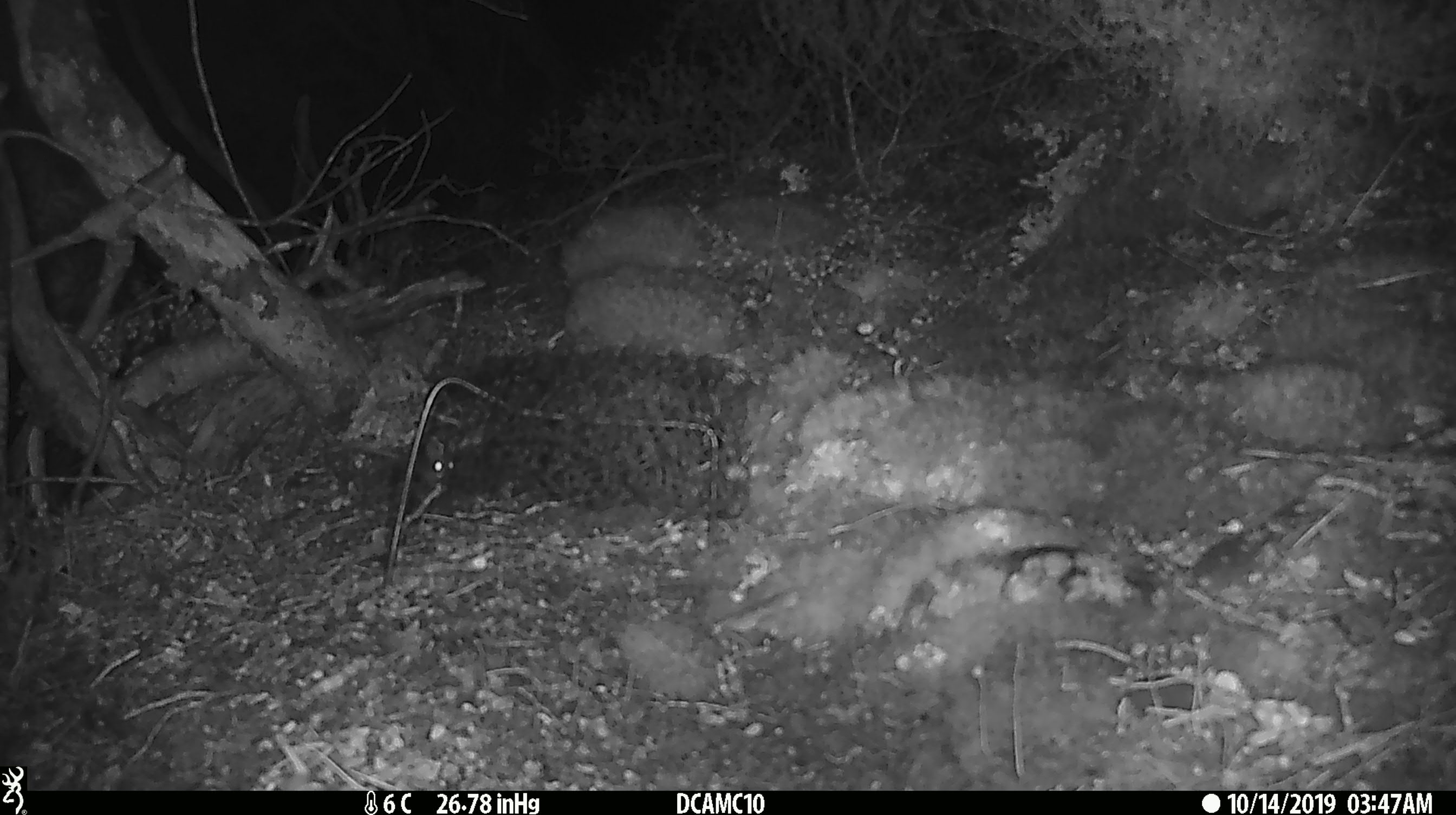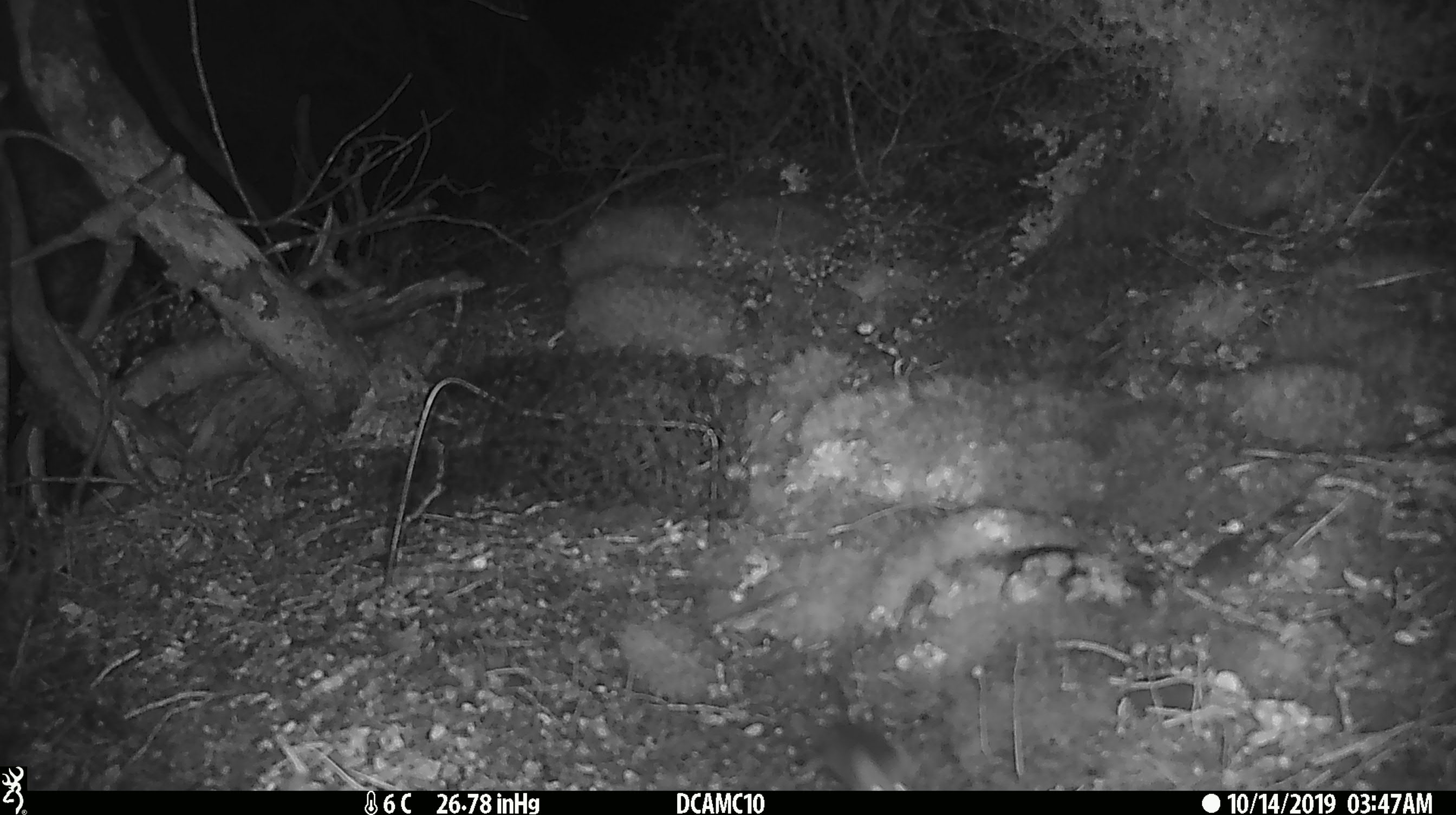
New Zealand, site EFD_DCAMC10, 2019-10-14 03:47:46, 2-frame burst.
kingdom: Animalia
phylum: Chordata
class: Mammalia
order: Rodentia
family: Muridae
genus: Mus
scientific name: Mus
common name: mouse